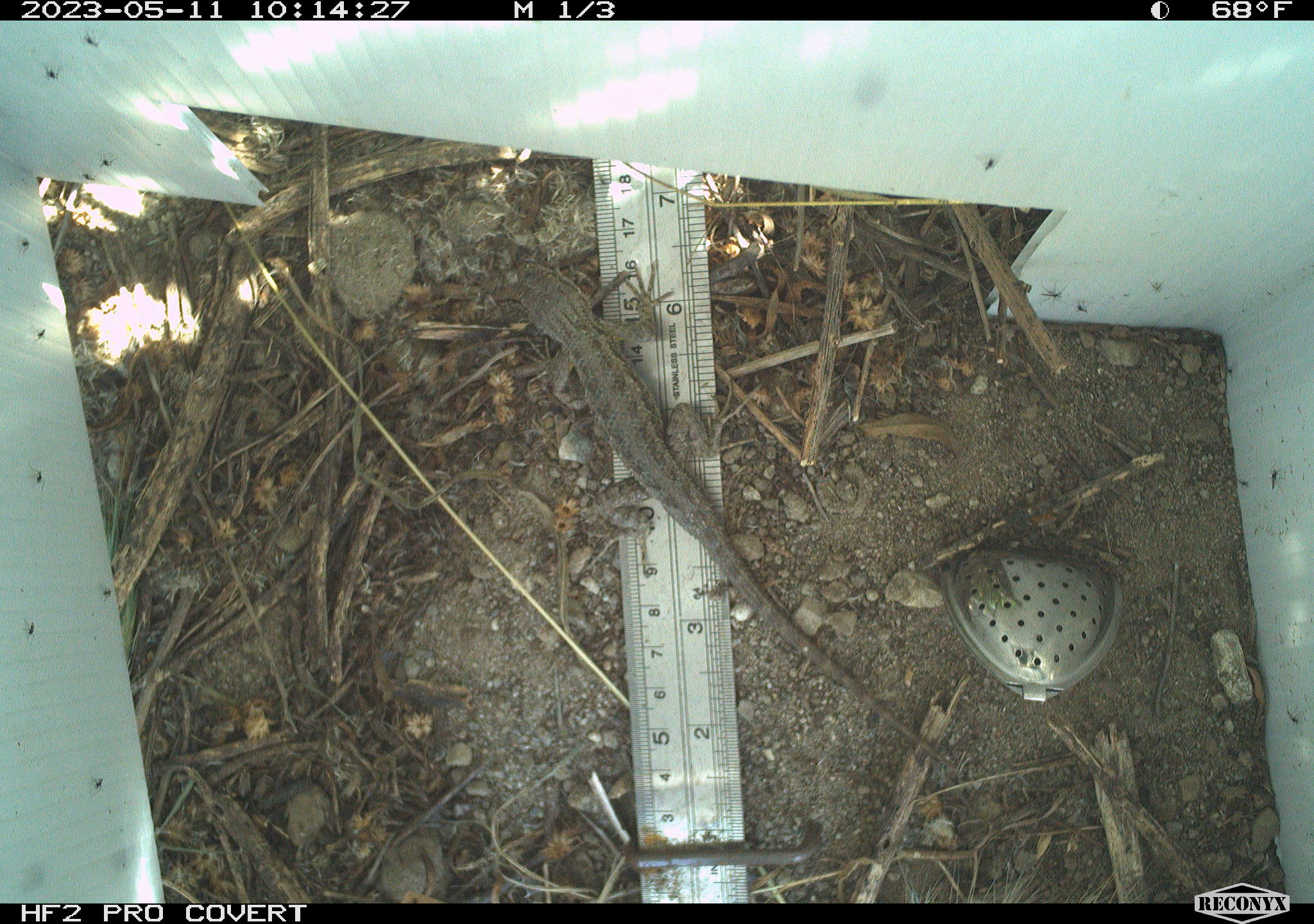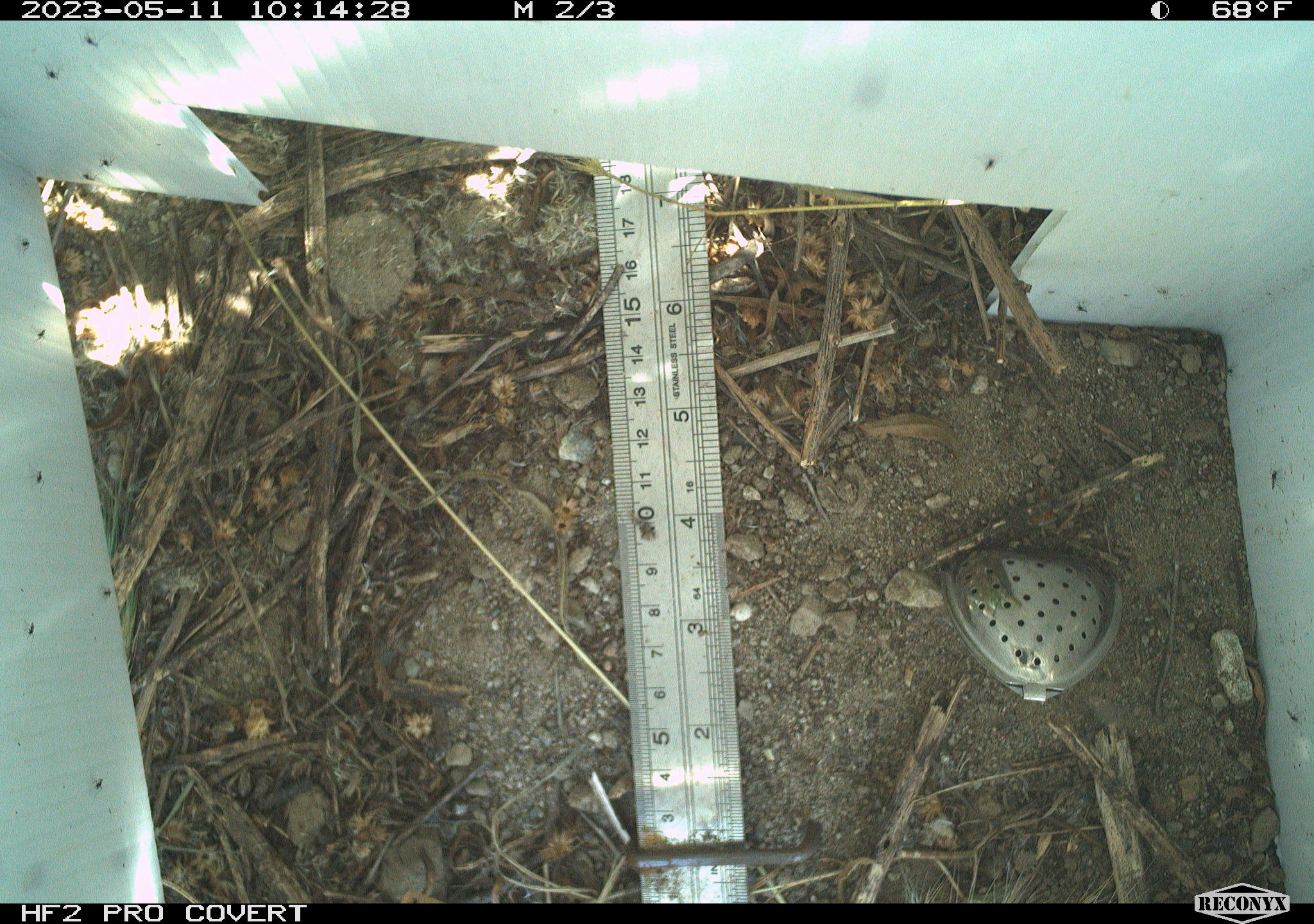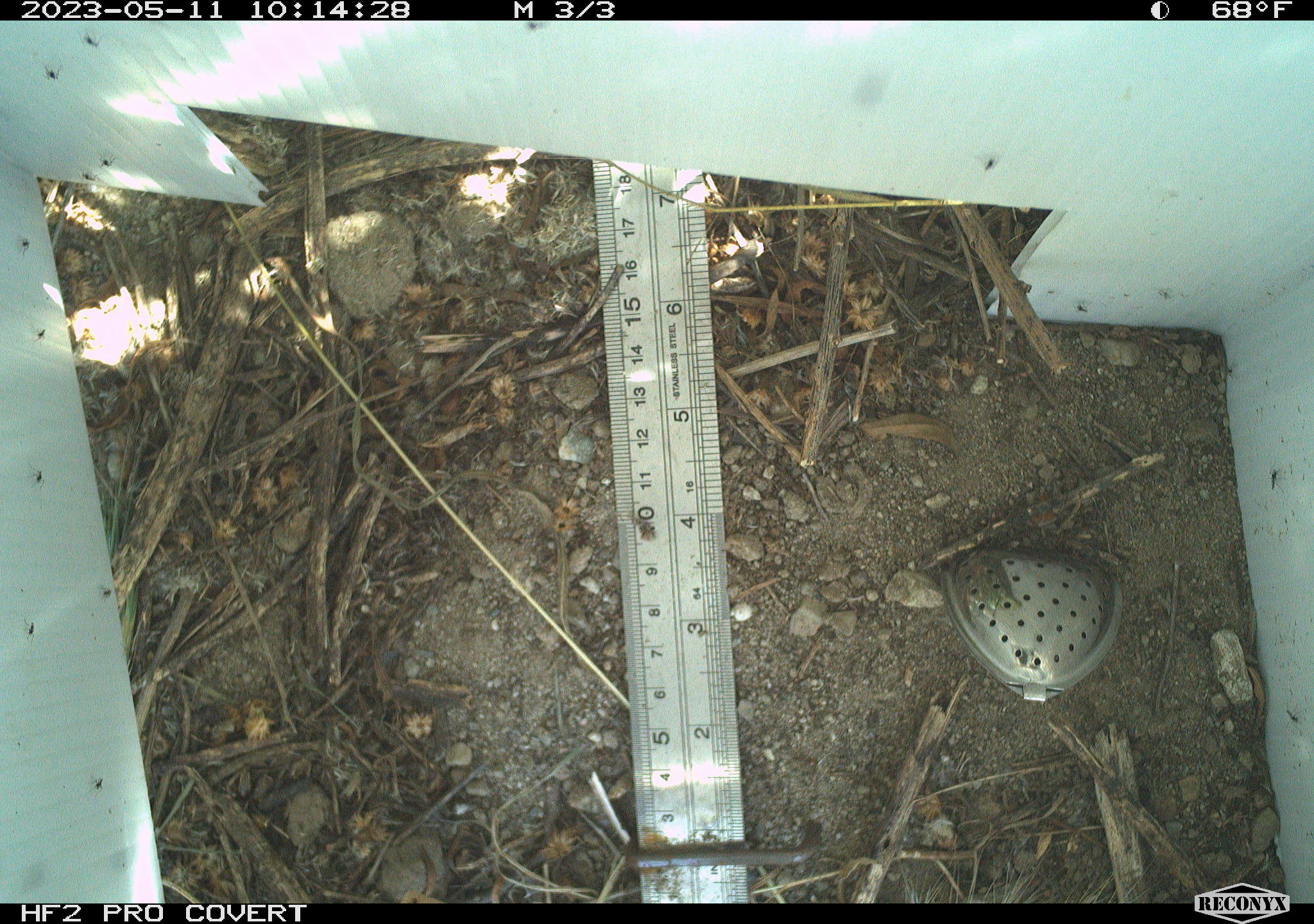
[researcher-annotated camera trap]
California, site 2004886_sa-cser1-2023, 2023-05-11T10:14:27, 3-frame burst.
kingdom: Animalia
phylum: Chordata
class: Reptilia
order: Squamata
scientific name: Squamata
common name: lizards and snakes